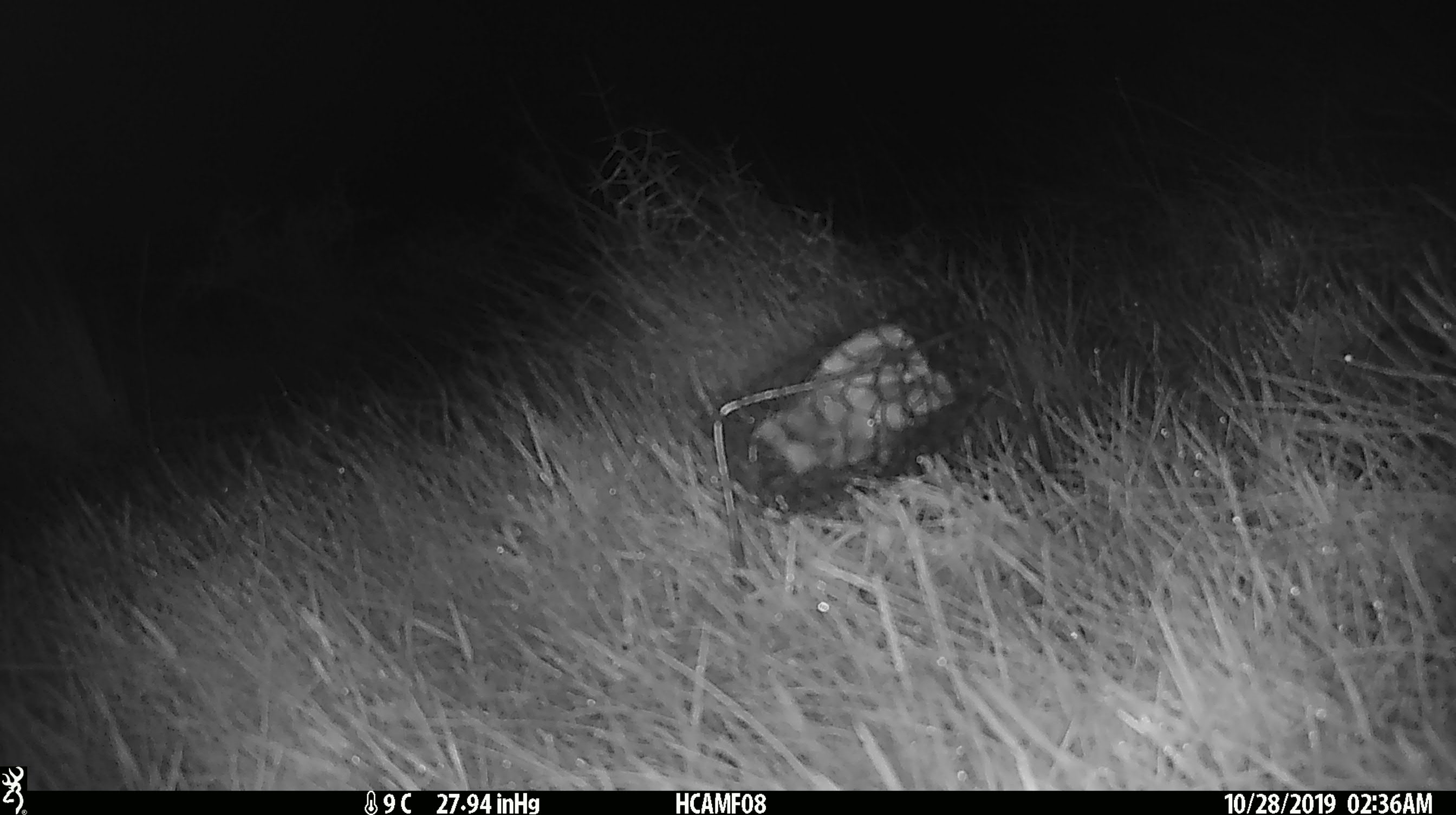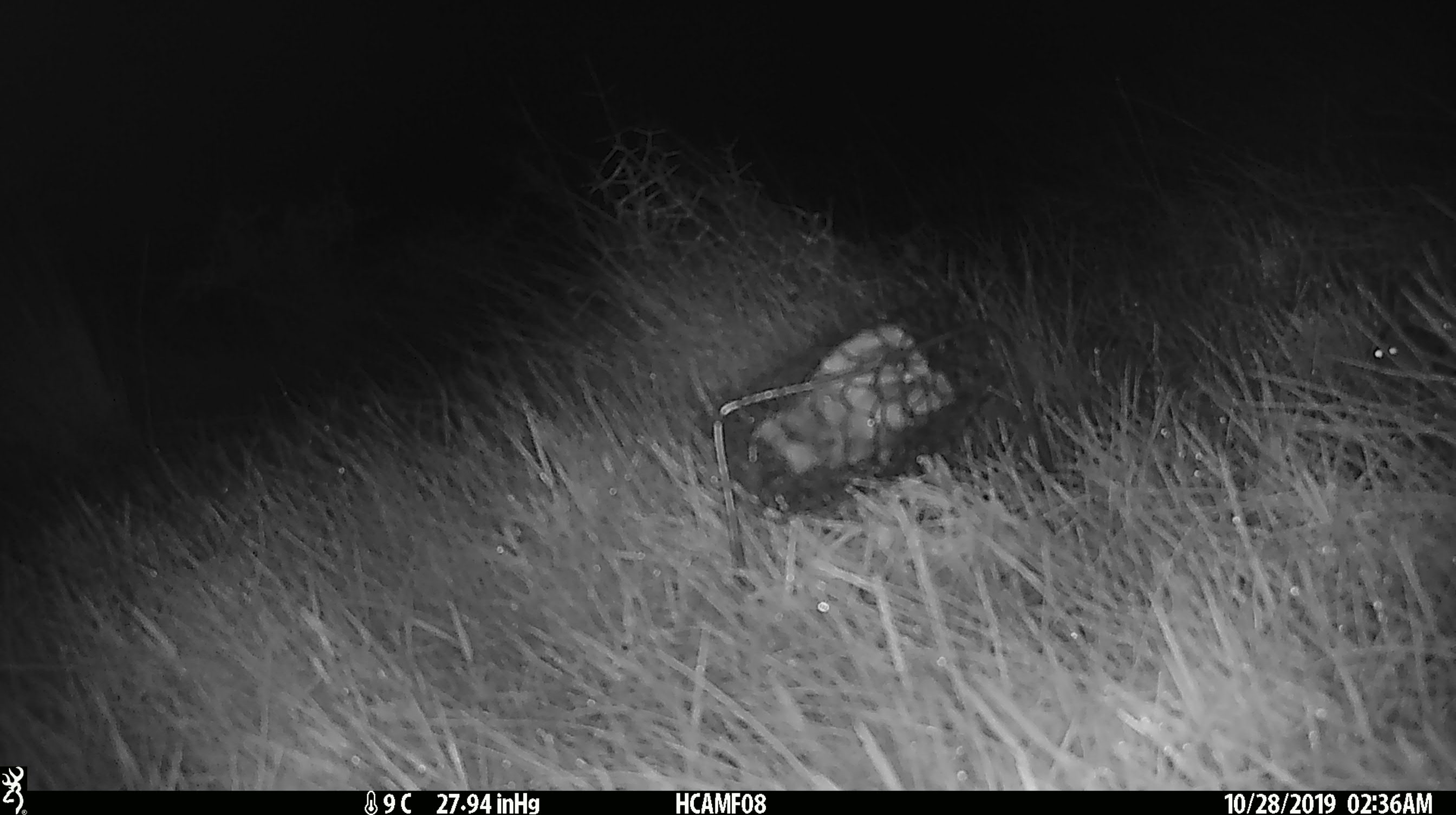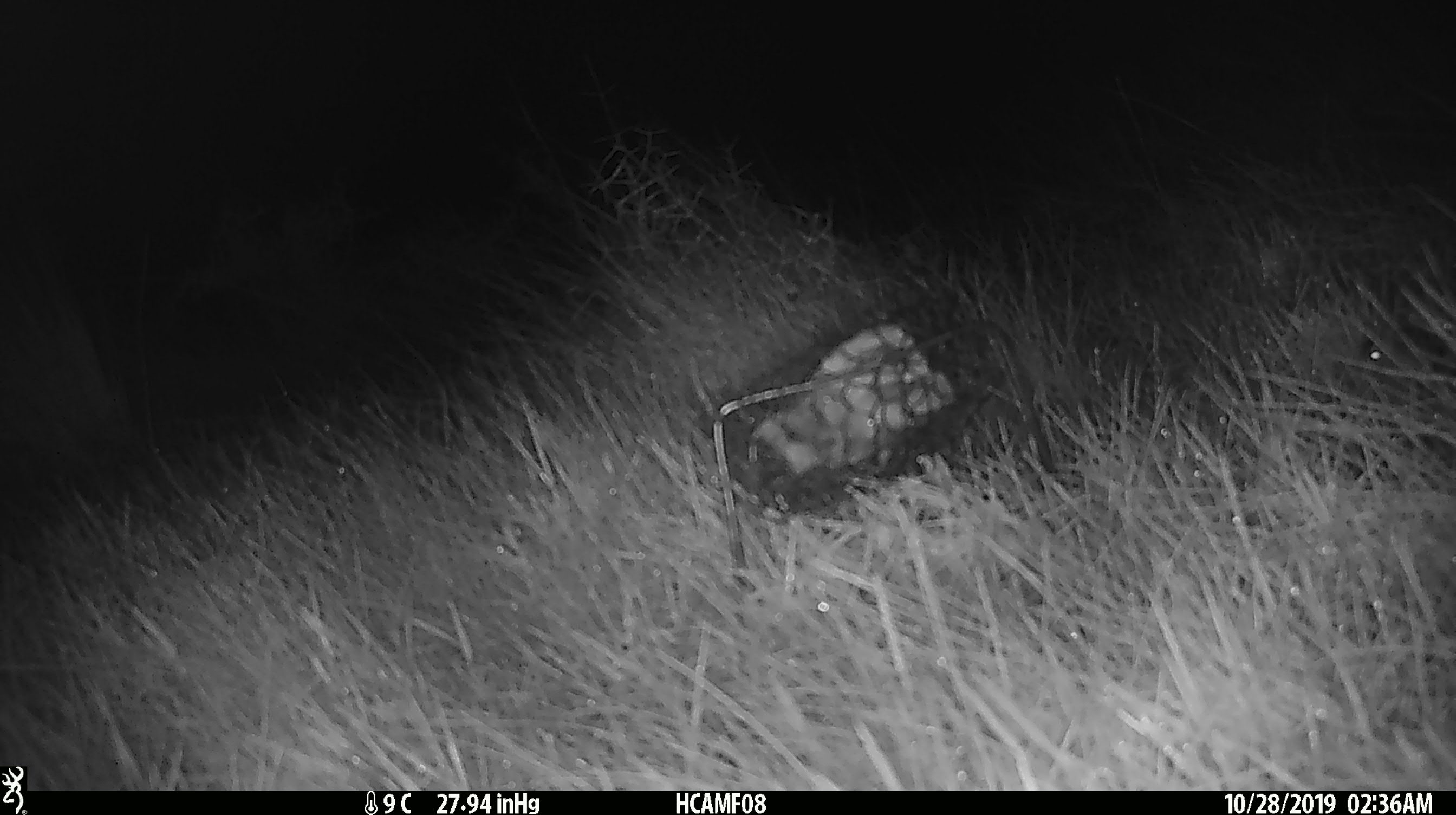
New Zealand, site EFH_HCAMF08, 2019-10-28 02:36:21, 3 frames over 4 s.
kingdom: Animalia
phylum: Chordata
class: Mammalia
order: Rodentia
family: Muridae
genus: Mus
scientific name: Mus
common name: mouse